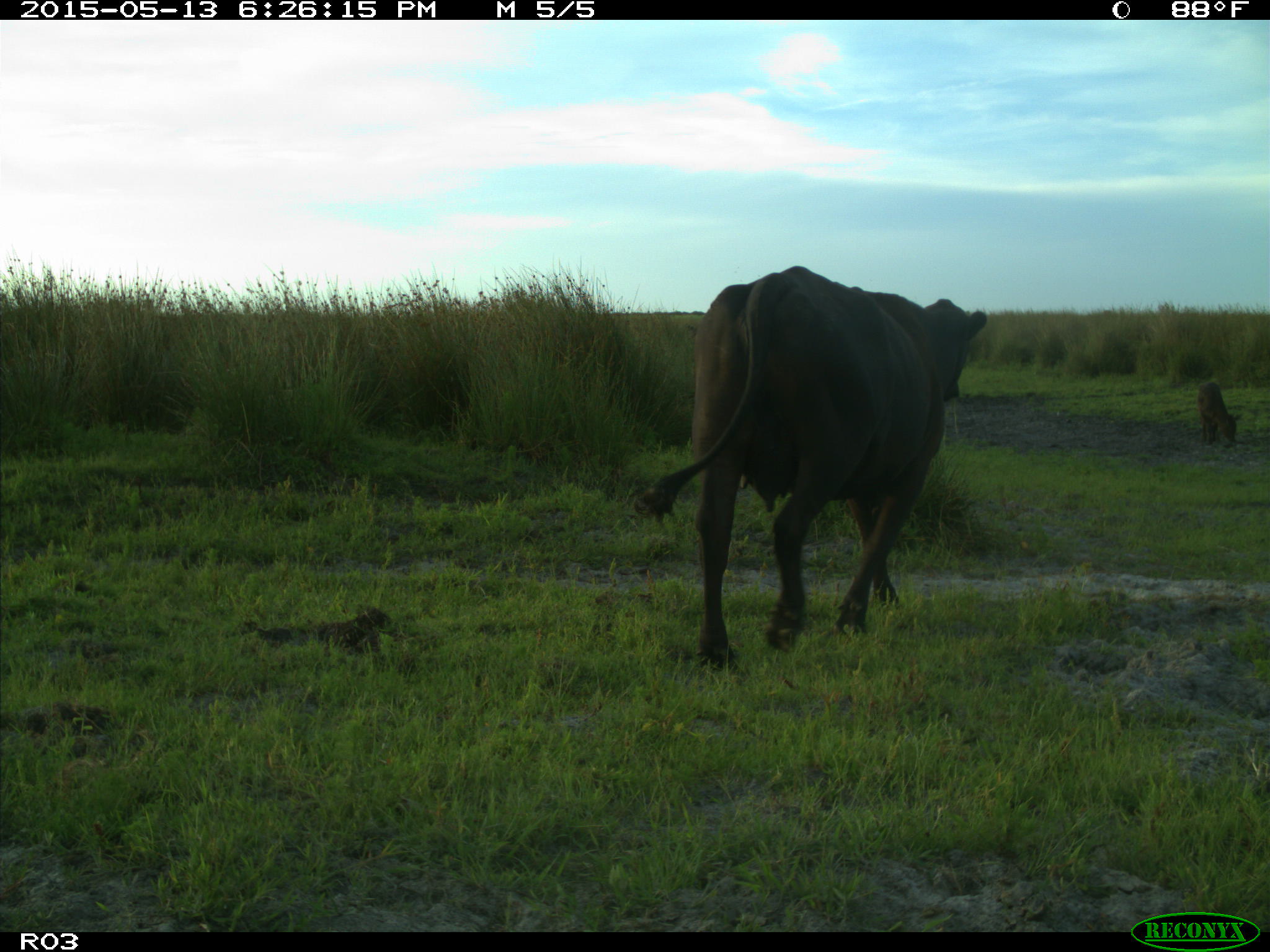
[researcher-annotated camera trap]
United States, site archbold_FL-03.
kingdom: Animalia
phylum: Chordata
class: Mammalia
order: Artiodactyla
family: Bovidae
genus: Bos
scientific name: Bos taurus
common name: domestic cow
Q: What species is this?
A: Bos taurus (domestic cow).